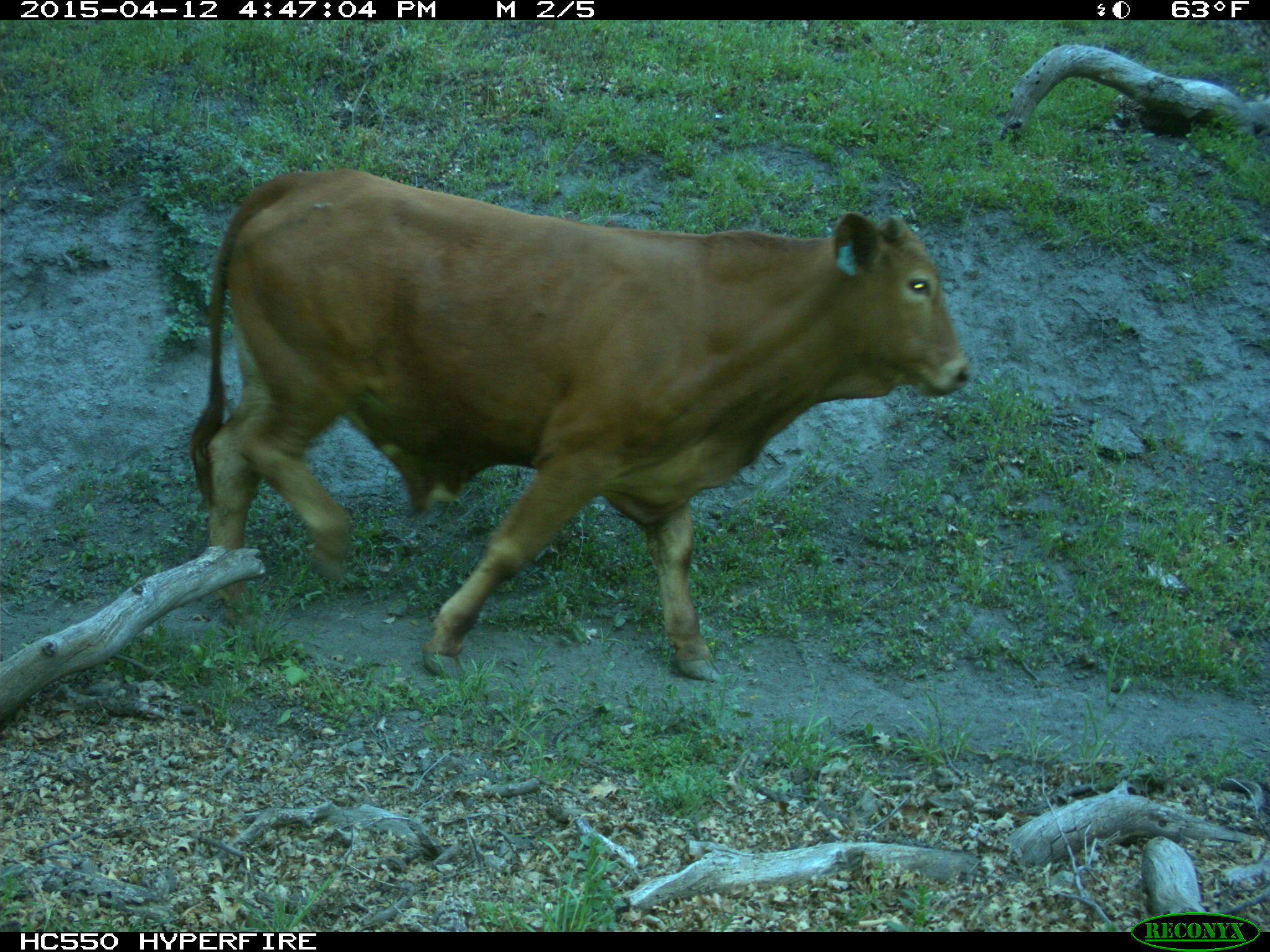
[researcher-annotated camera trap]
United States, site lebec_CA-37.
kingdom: Animalia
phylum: Chordata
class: Mammalia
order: Artiodactyla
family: Bovidae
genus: Bos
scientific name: Bos taurus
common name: domestic cow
Bos taurus (domestic cow).